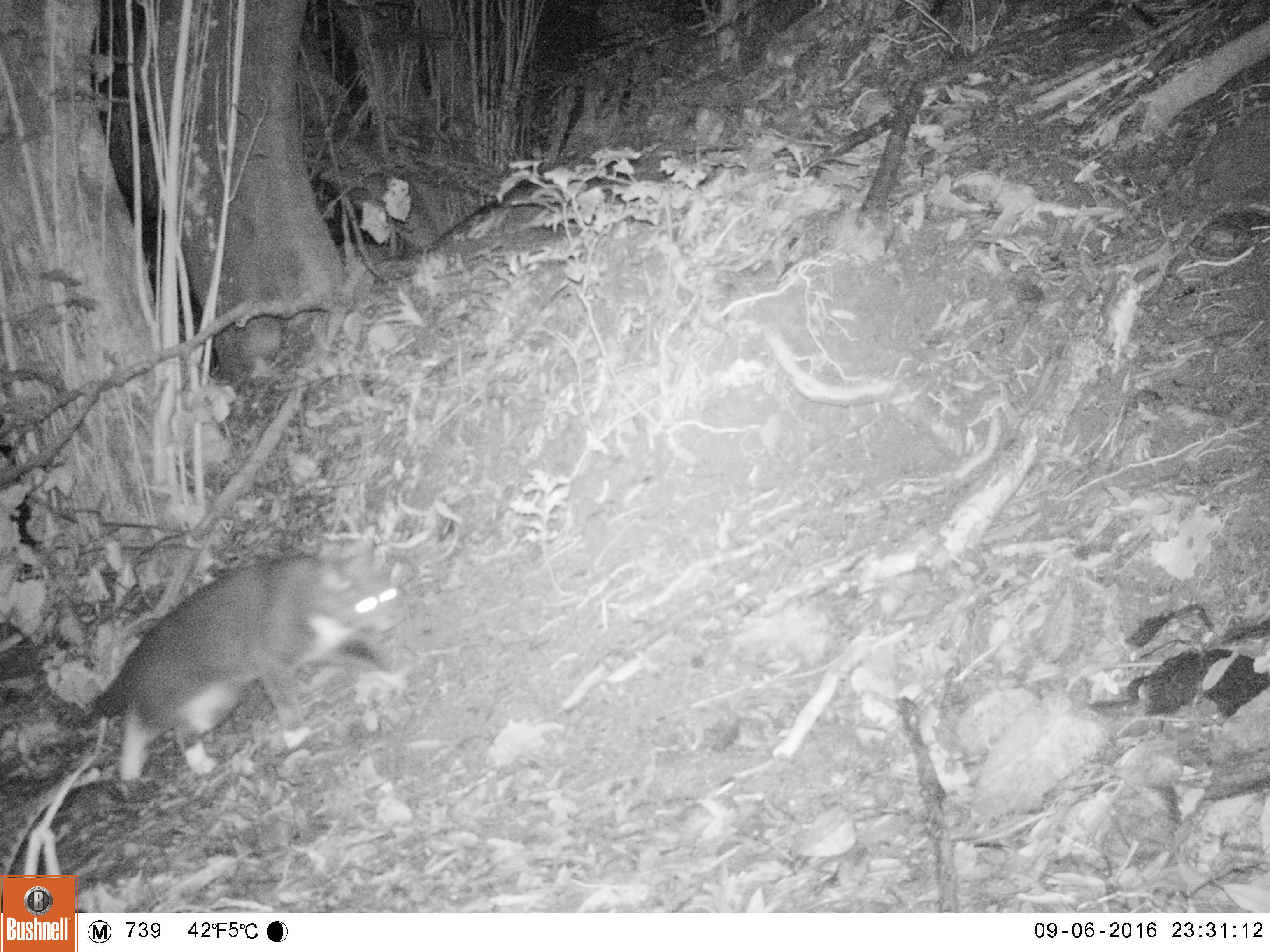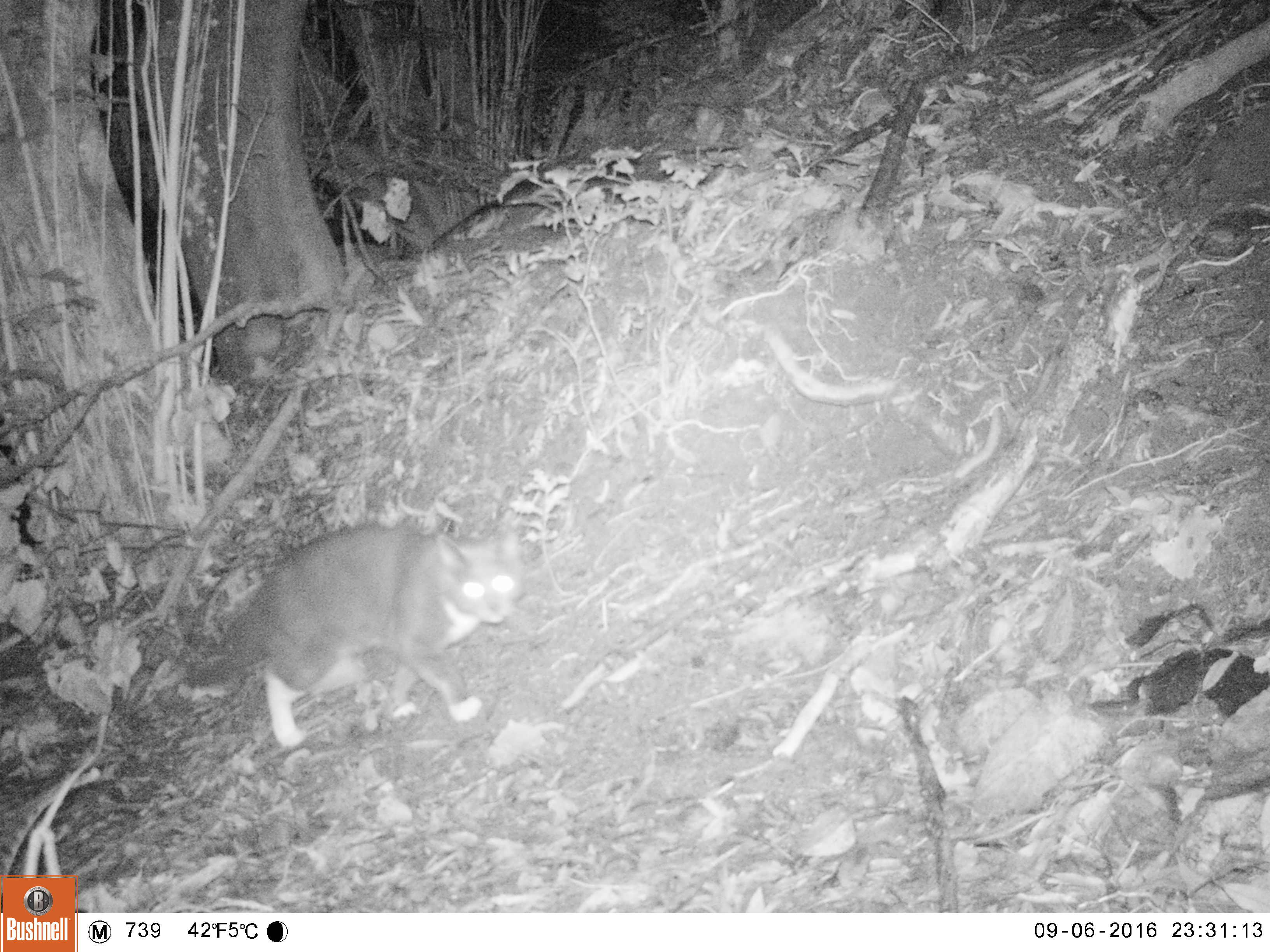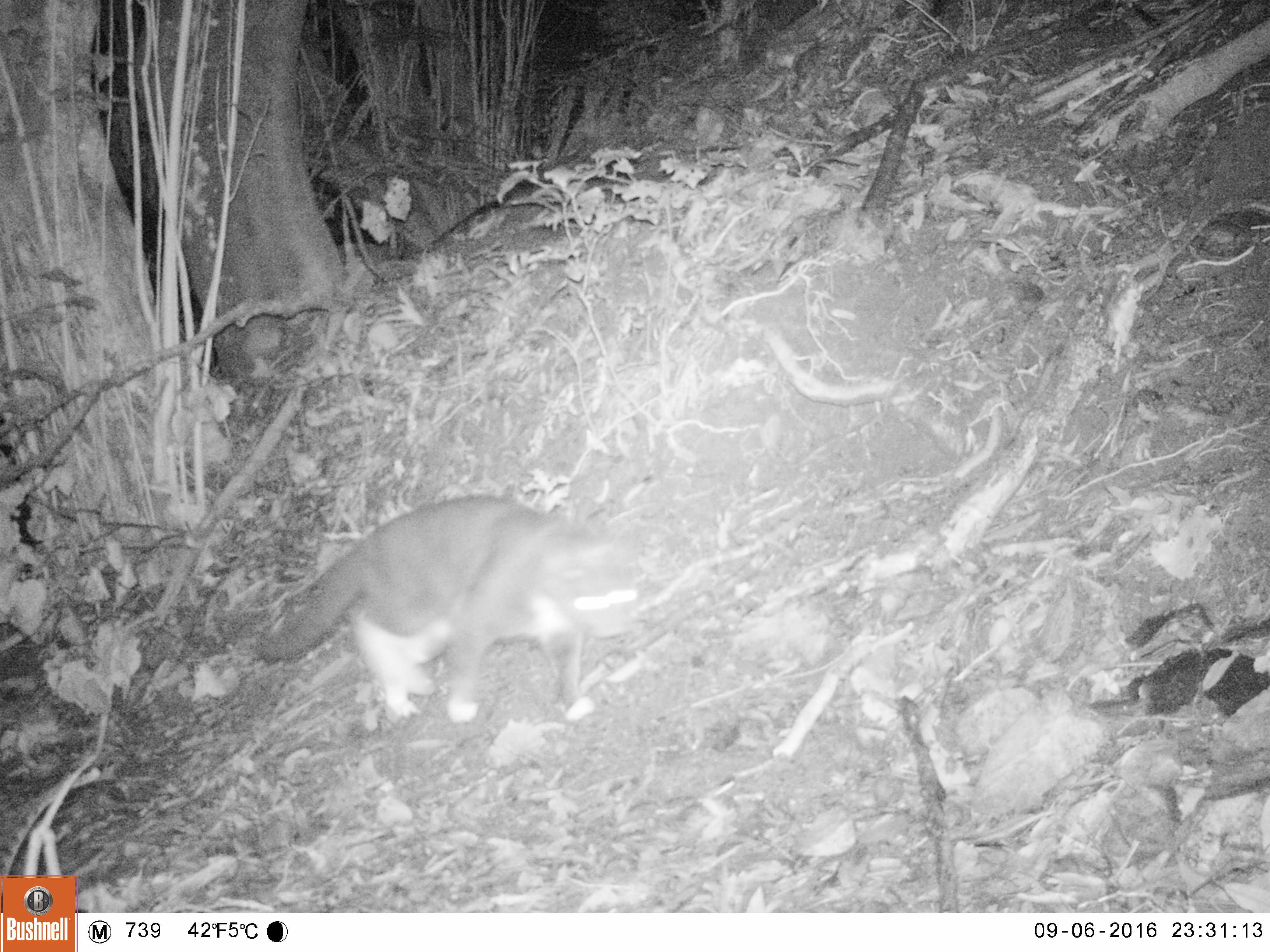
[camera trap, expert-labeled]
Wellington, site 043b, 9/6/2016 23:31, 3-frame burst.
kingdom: Animalia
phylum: Chordata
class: Mammalia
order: Carnivora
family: Felidae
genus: Felis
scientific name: Felis catus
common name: cat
Cat (Felis catus).